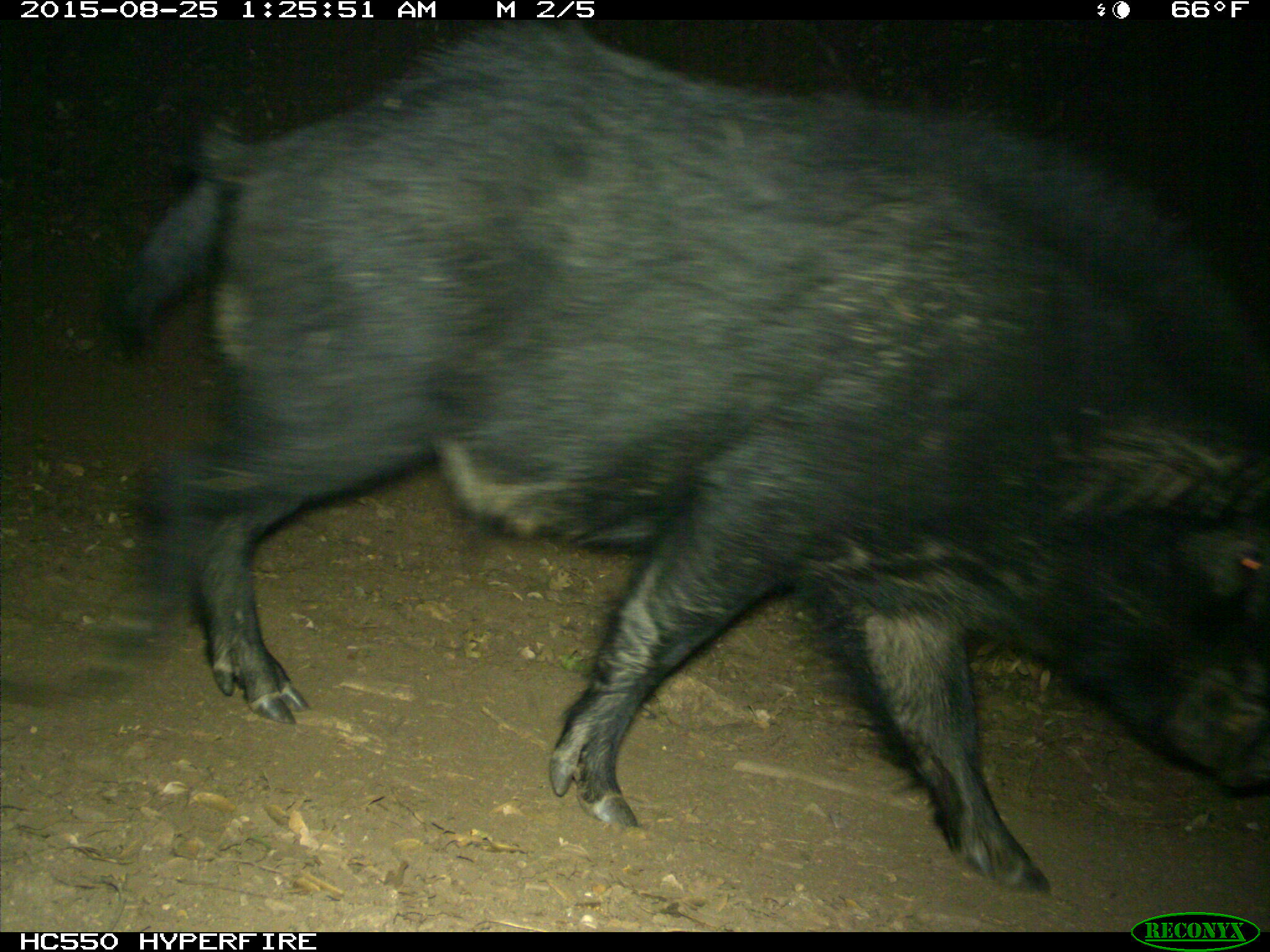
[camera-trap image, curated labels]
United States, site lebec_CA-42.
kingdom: Animalia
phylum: Chordata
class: Mammalia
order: Artiodactyla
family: Suidae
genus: Sus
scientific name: Sus scrofa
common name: wild boar